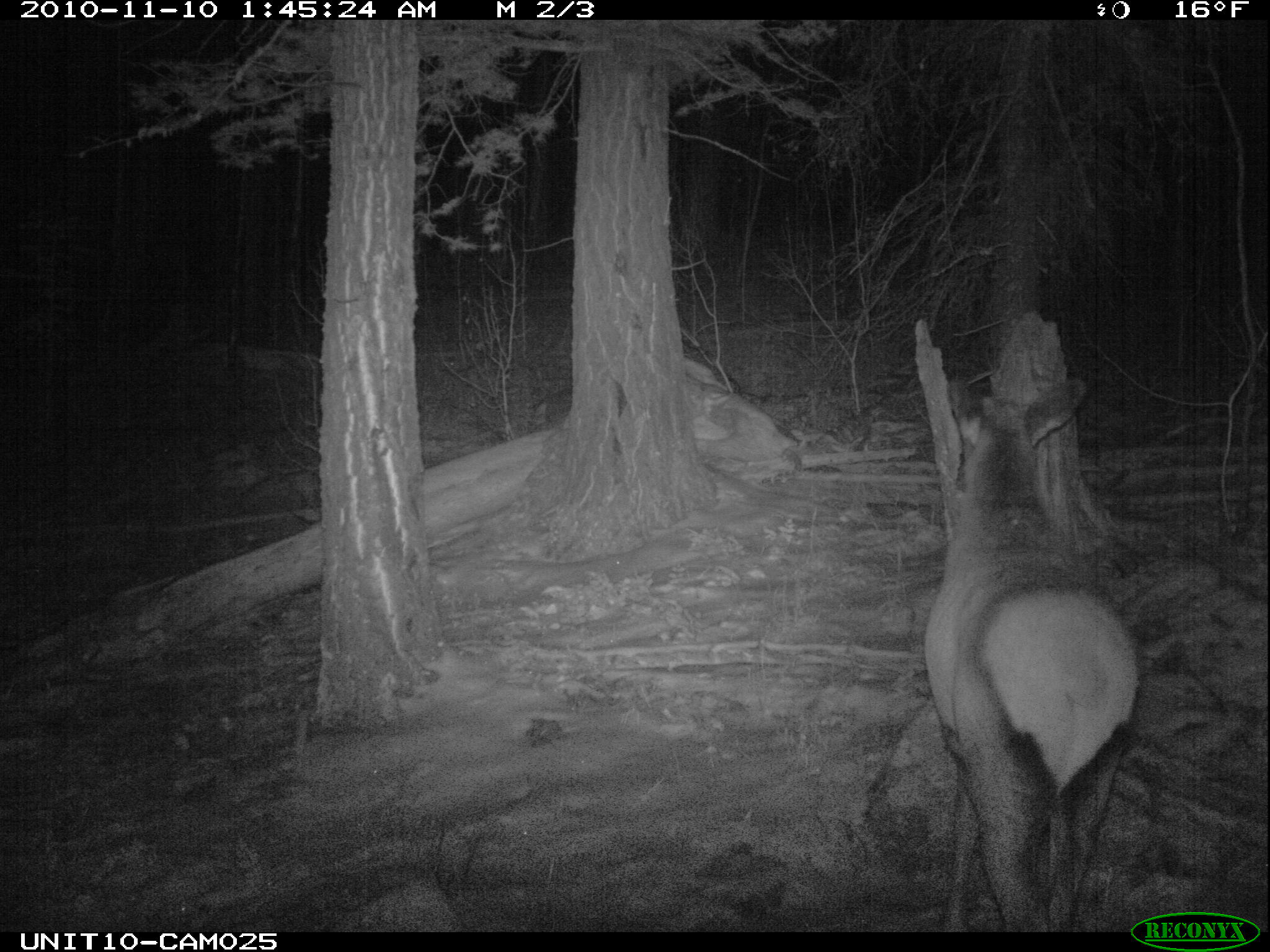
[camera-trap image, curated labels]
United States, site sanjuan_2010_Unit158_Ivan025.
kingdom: Animalia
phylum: Chordata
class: Mammalia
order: Artiodactyla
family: Cervidae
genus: Cervus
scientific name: Cervus elaphus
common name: red deer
Cervus elaphus (red deer).